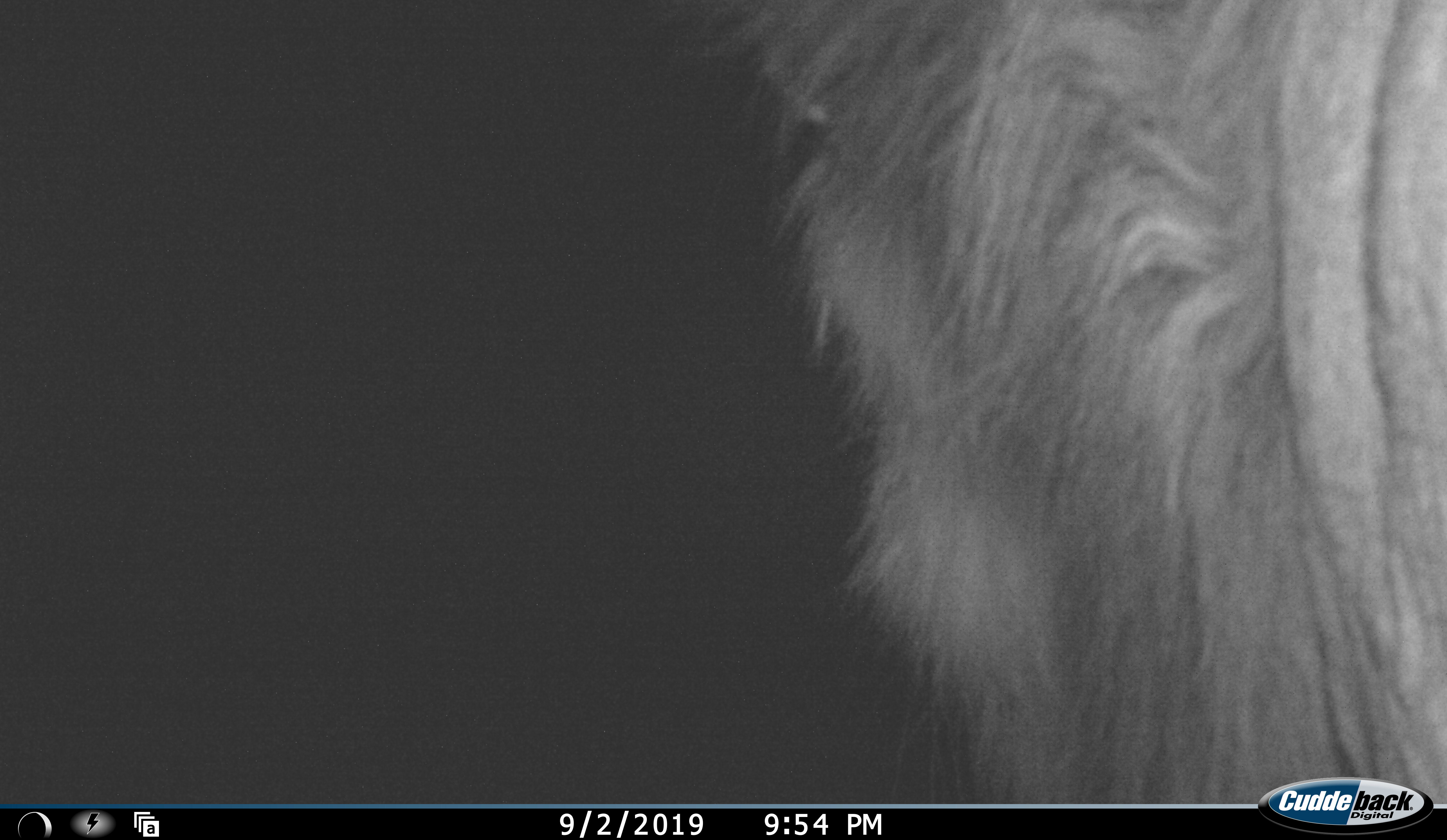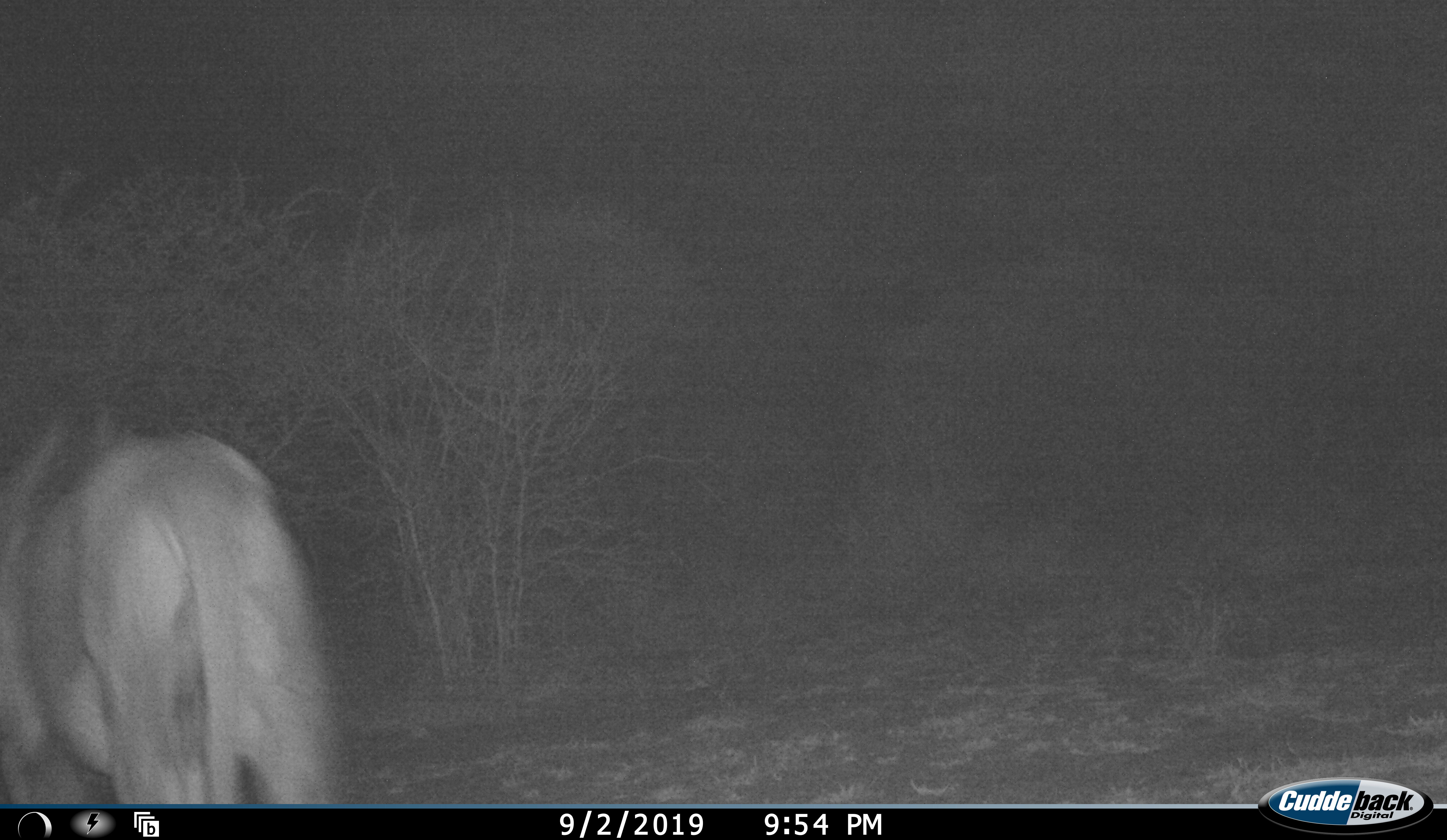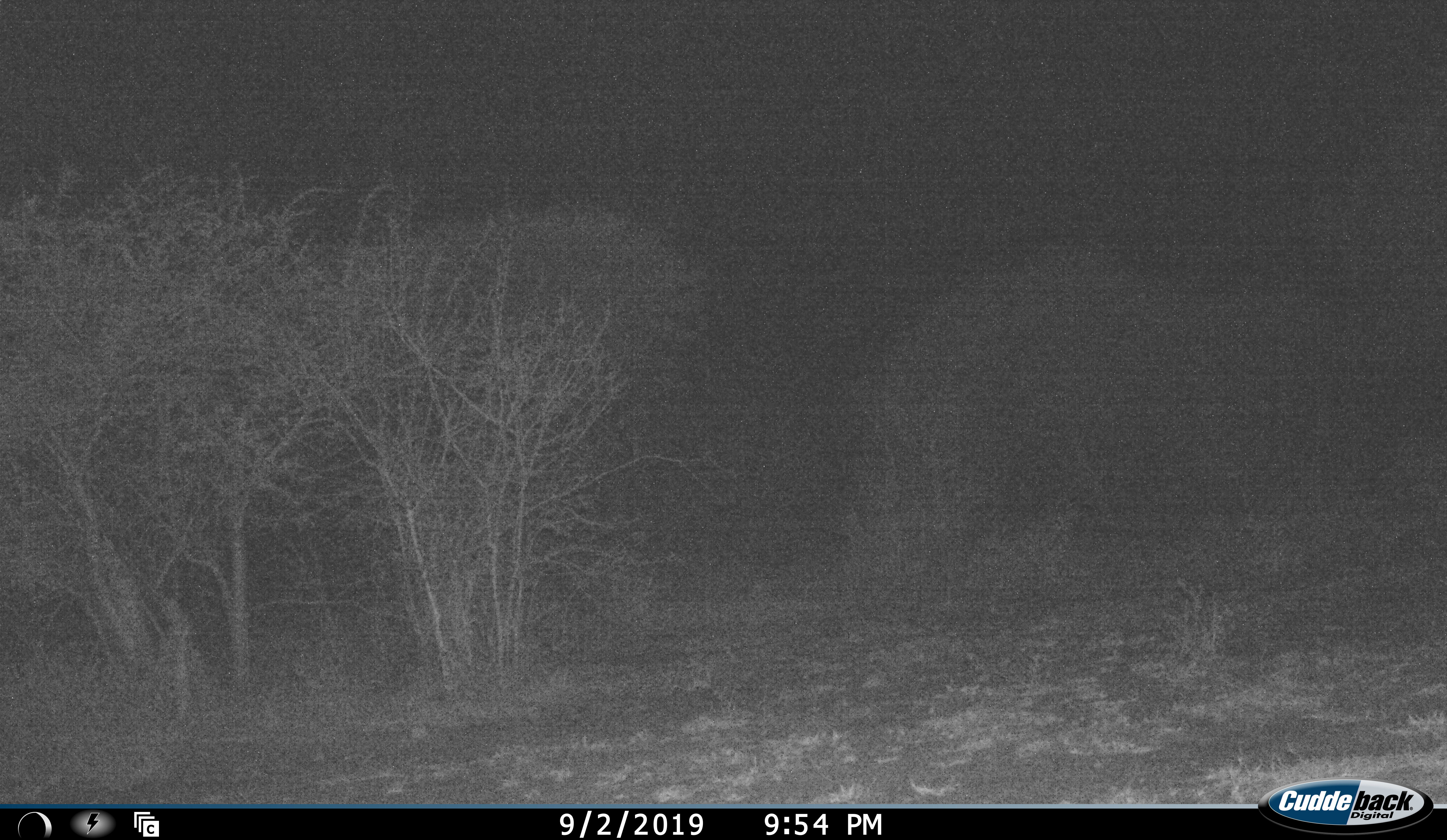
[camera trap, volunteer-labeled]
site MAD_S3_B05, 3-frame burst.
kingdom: Animalia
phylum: Chordata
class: Mammalia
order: Carnivora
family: Felidae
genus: Panthera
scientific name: Panthera leo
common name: lion male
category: lionmale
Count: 1.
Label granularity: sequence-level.